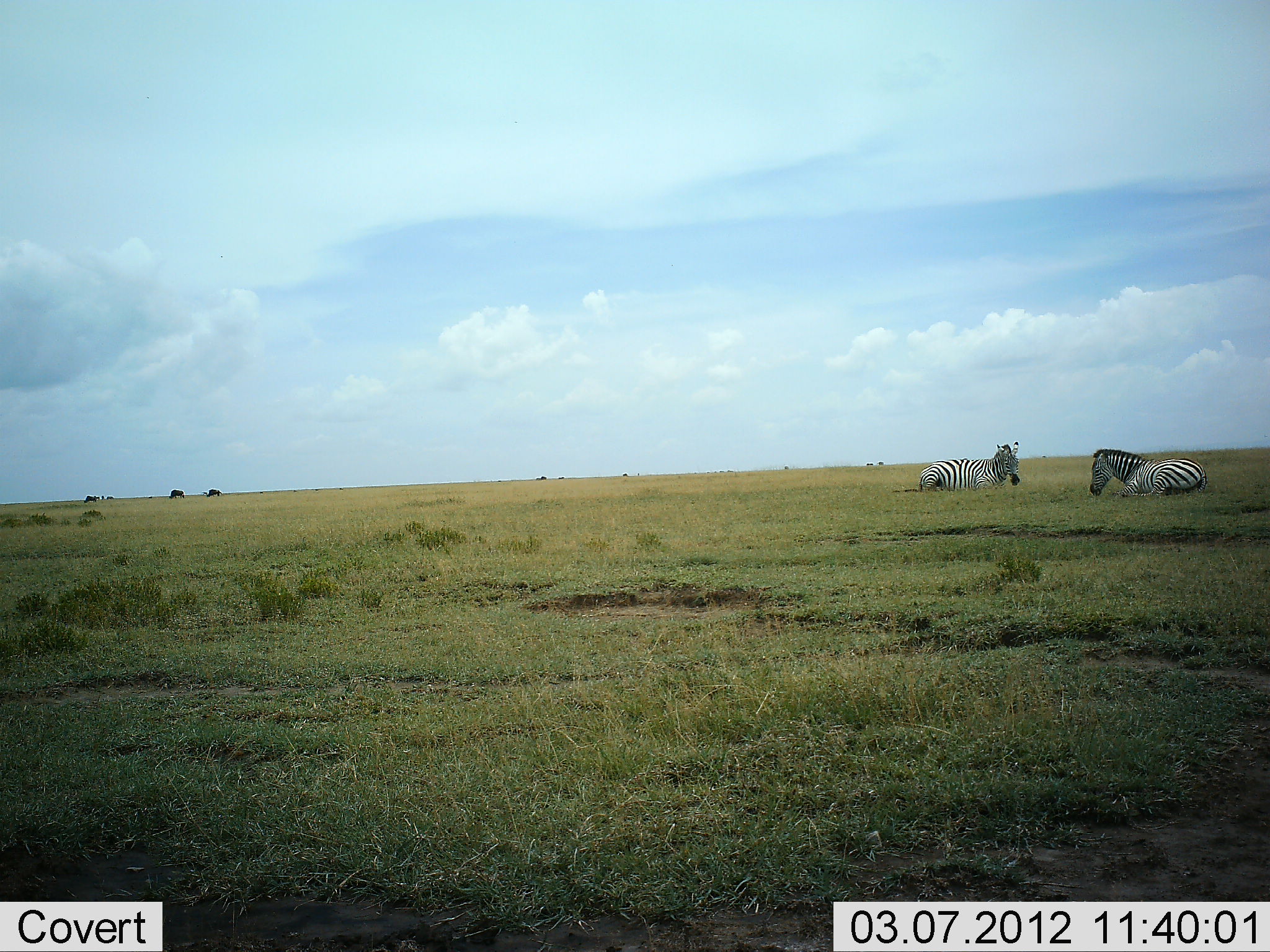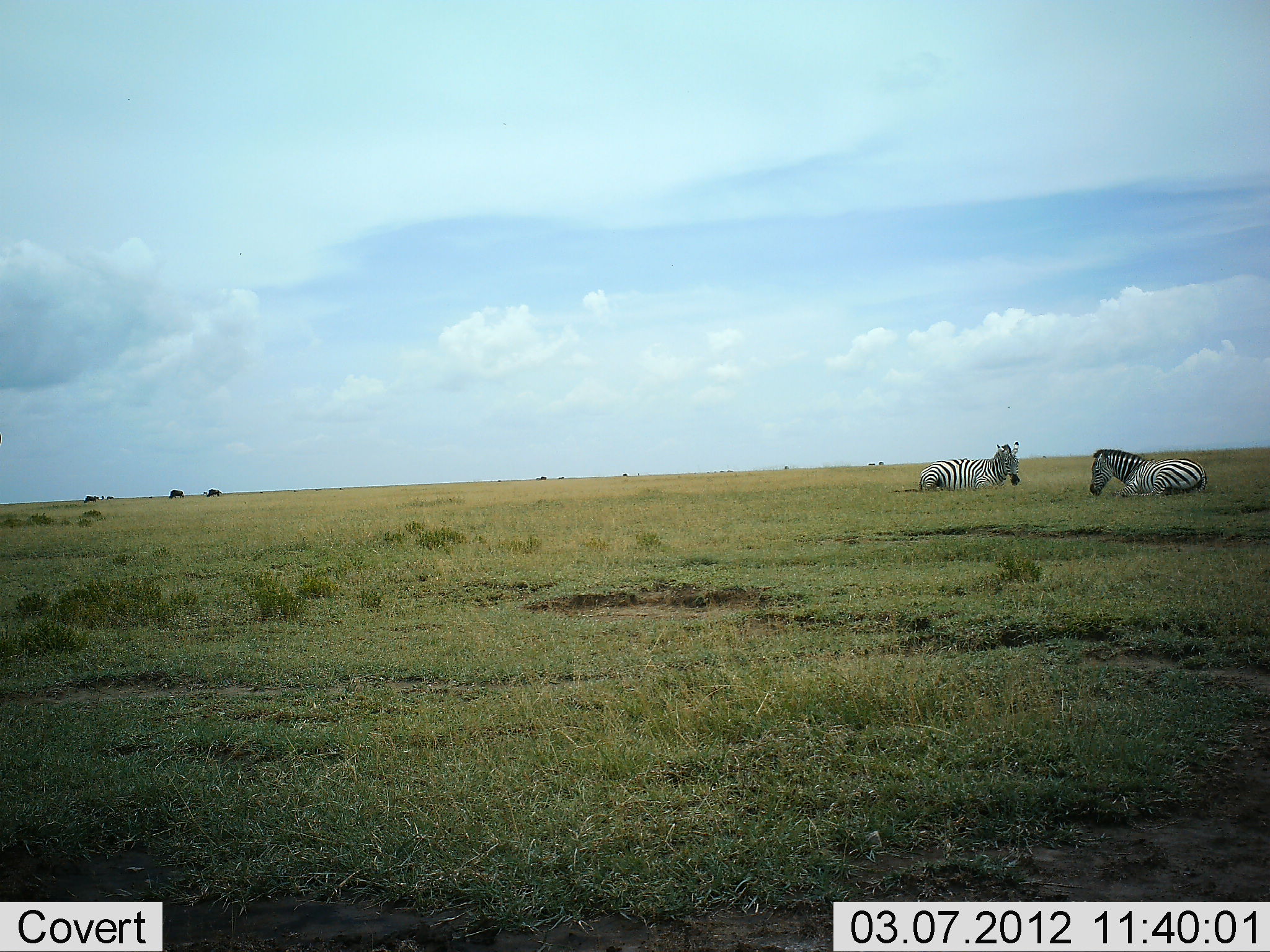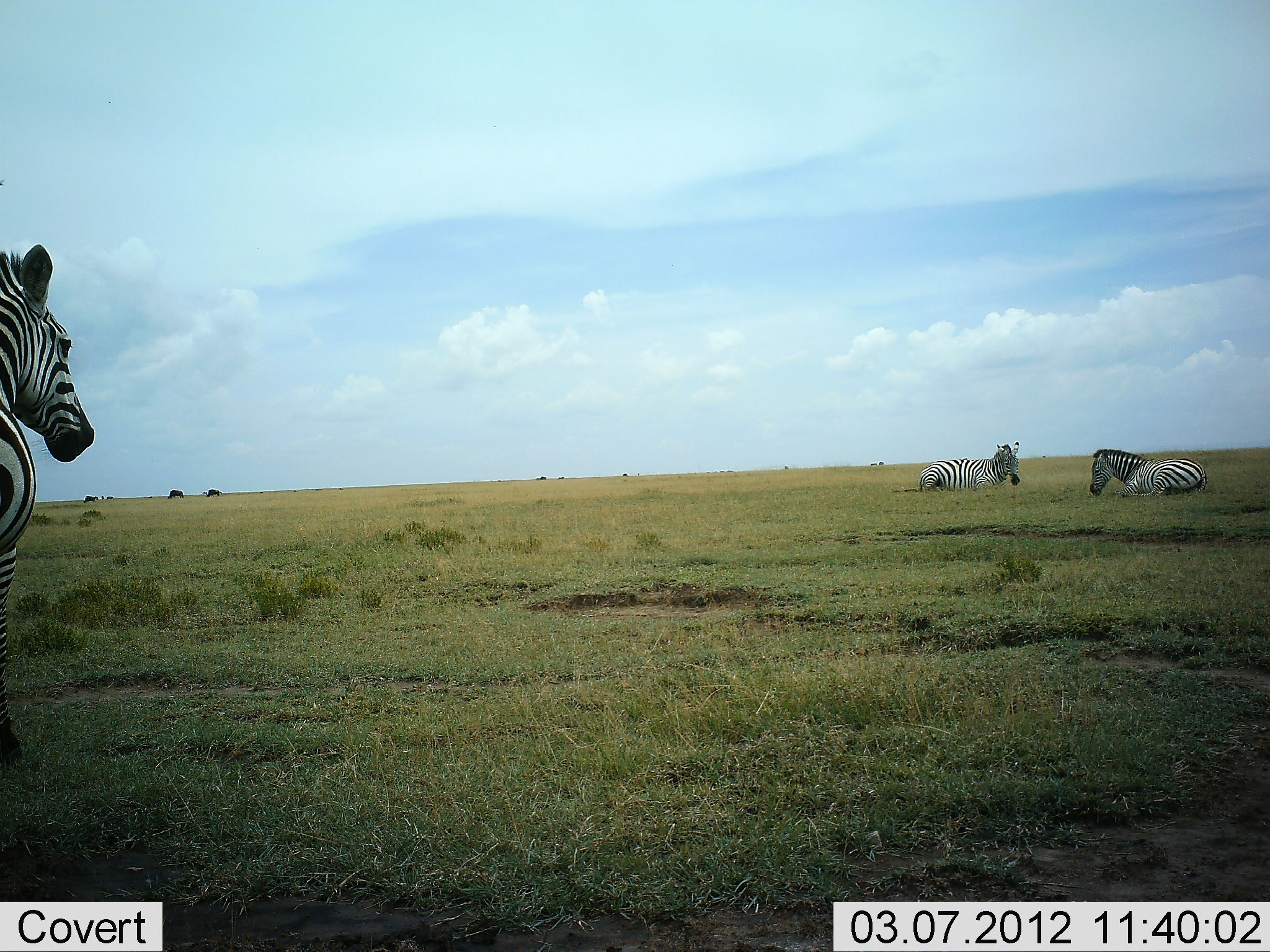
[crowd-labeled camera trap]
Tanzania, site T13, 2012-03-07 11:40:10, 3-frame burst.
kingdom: Animalia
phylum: Chordata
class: Mammalia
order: Perissodactyla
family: Equidae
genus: Equus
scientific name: Equus quagga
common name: plains zebra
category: zebra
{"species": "zebra (plains zebra) (Equus quagga)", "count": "3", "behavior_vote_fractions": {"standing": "10%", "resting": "95%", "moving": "55%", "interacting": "0%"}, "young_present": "0%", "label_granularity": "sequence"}